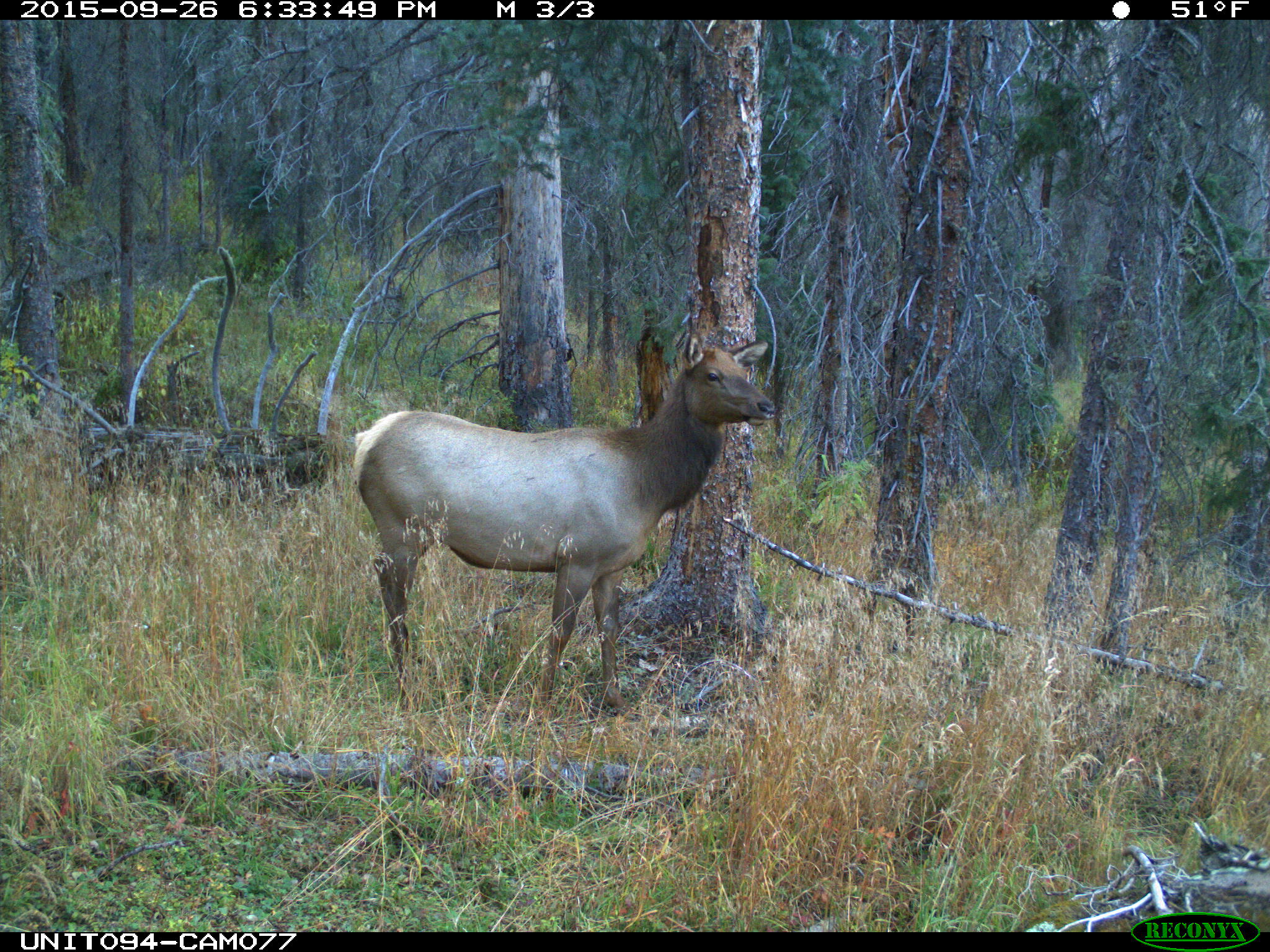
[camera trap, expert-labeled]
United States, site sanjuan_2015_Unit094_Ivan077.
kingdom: Animalia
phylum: Chordata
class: Mammalia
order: Artiodactyla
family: Cervidae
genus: Cervus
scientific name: Cervus elaphus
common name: red deer